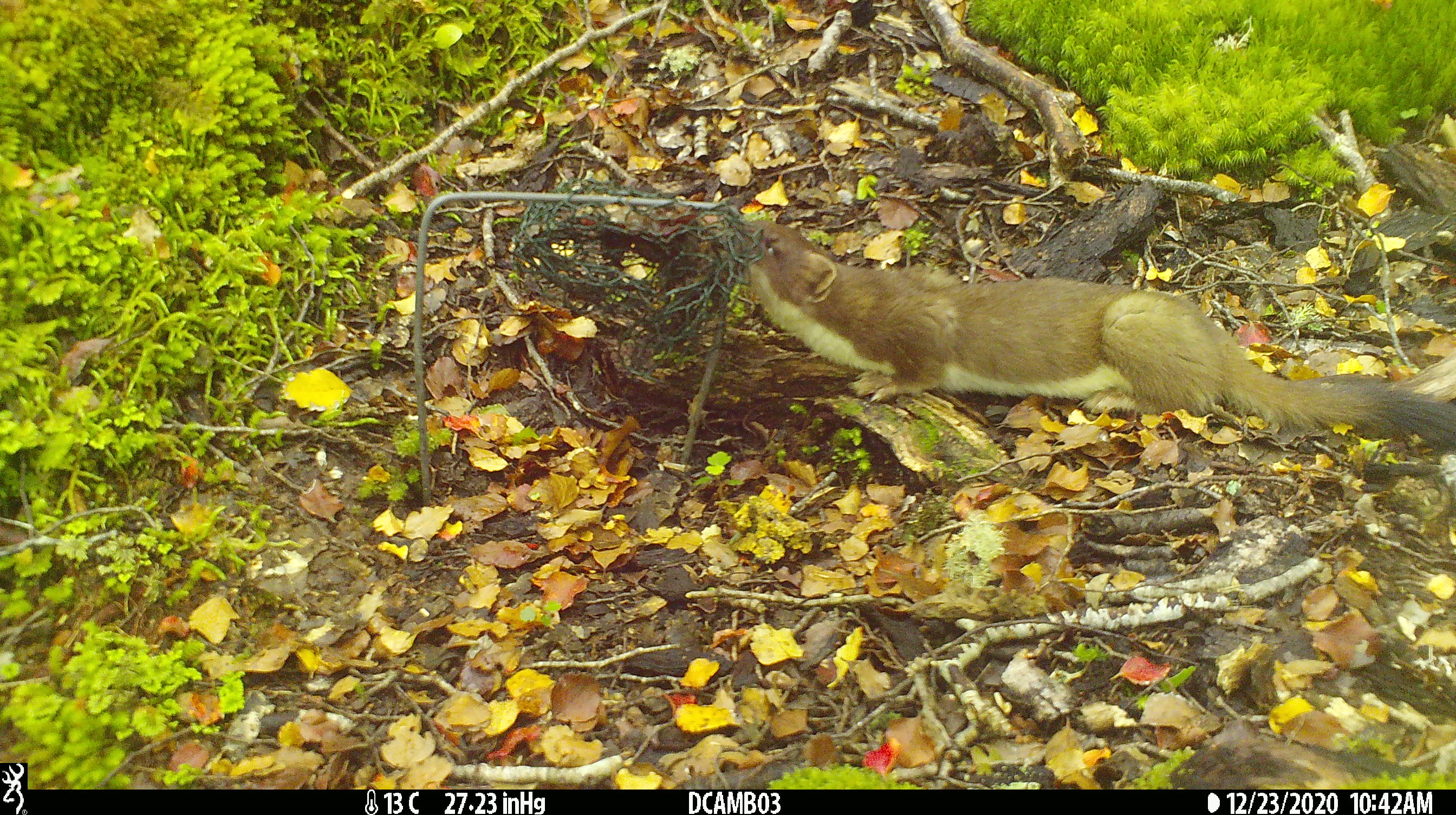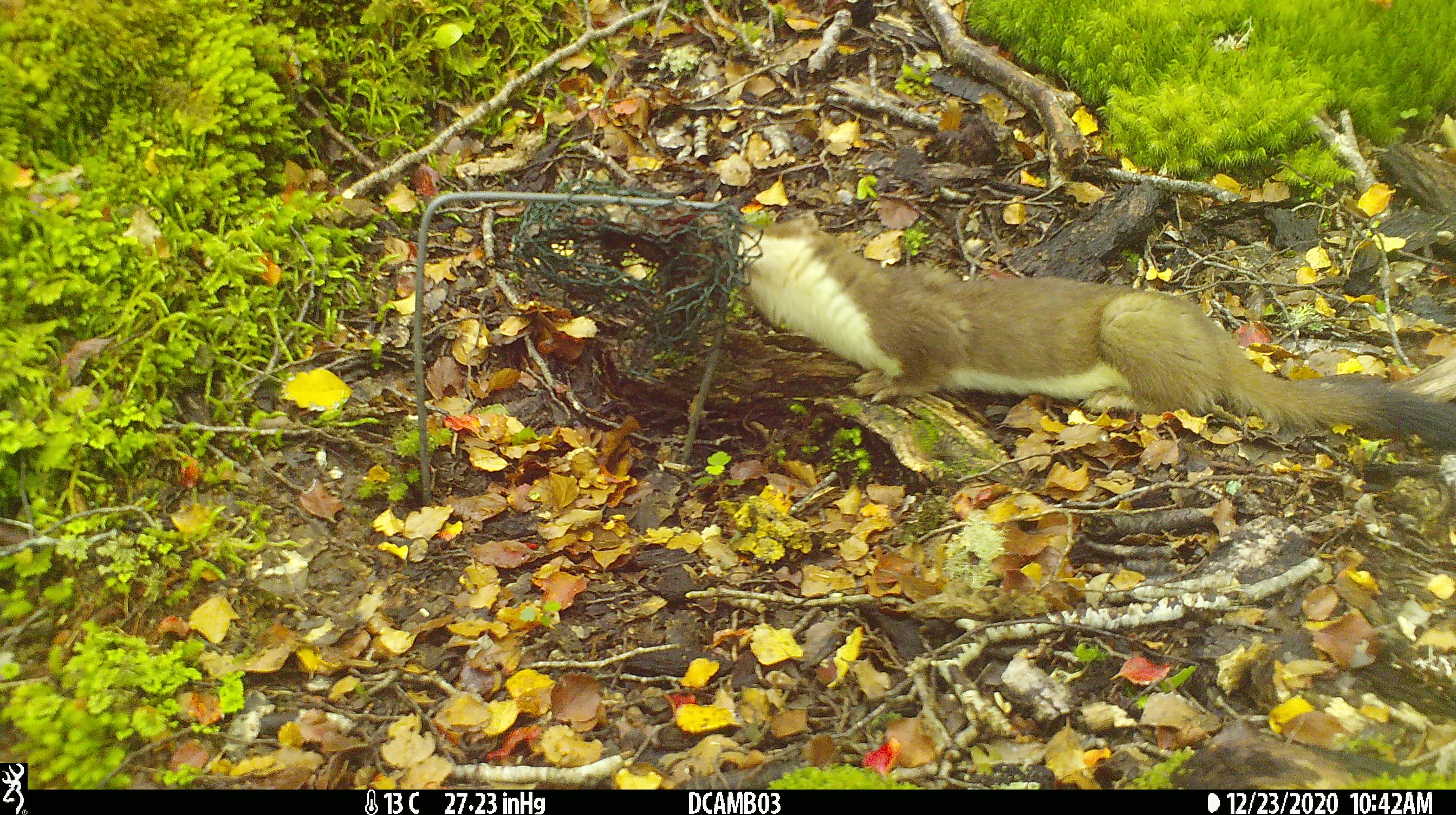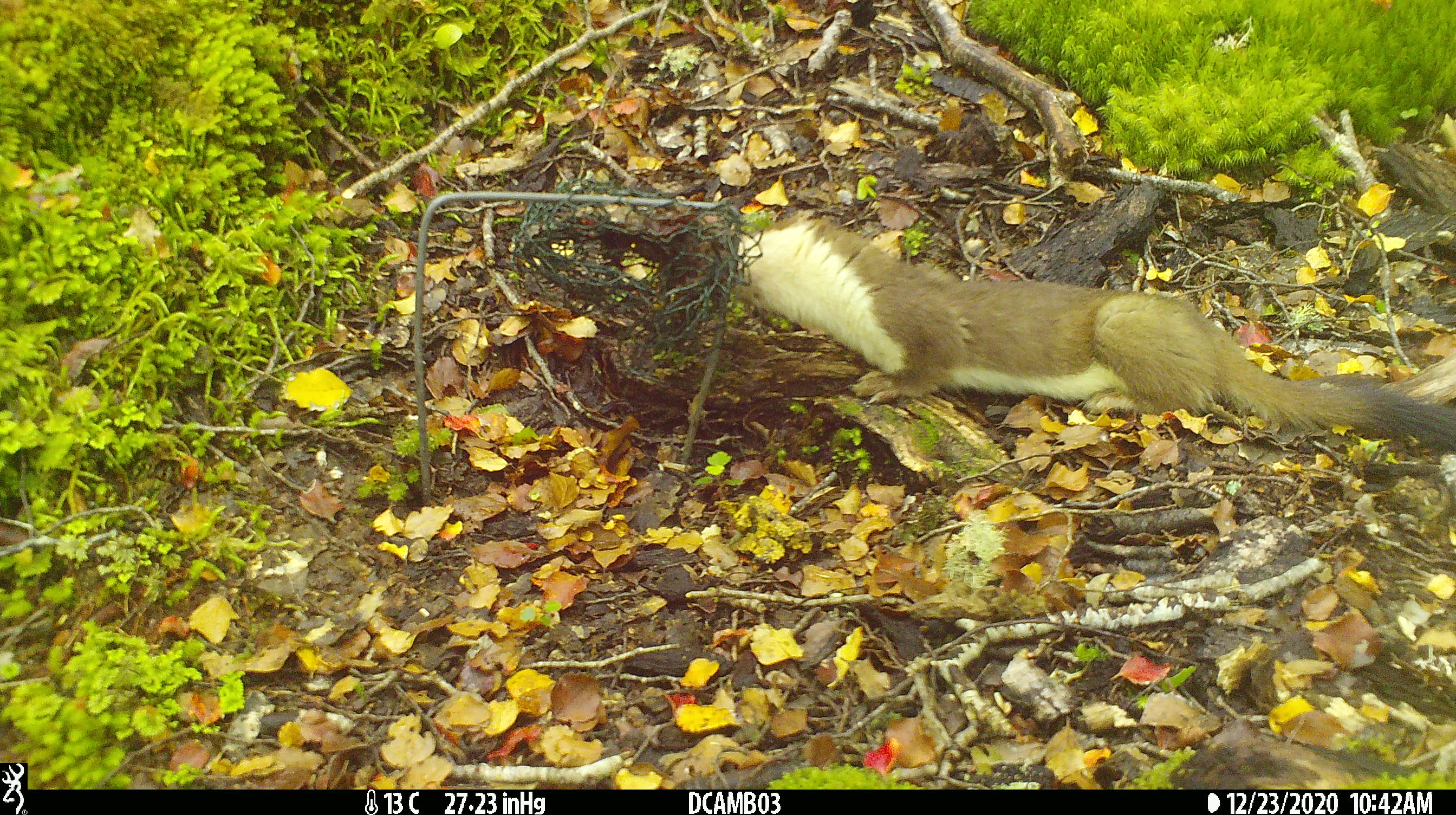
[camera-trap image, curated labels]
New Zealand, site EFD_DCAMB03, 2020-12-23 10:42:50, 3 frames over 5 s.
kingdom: Animalia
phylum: Chordata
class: Mammalia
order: Carnivora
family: Mustelidae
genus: Mustela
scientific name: Mustela erminea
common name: stoat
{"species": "stoat (Mustela erminea)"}